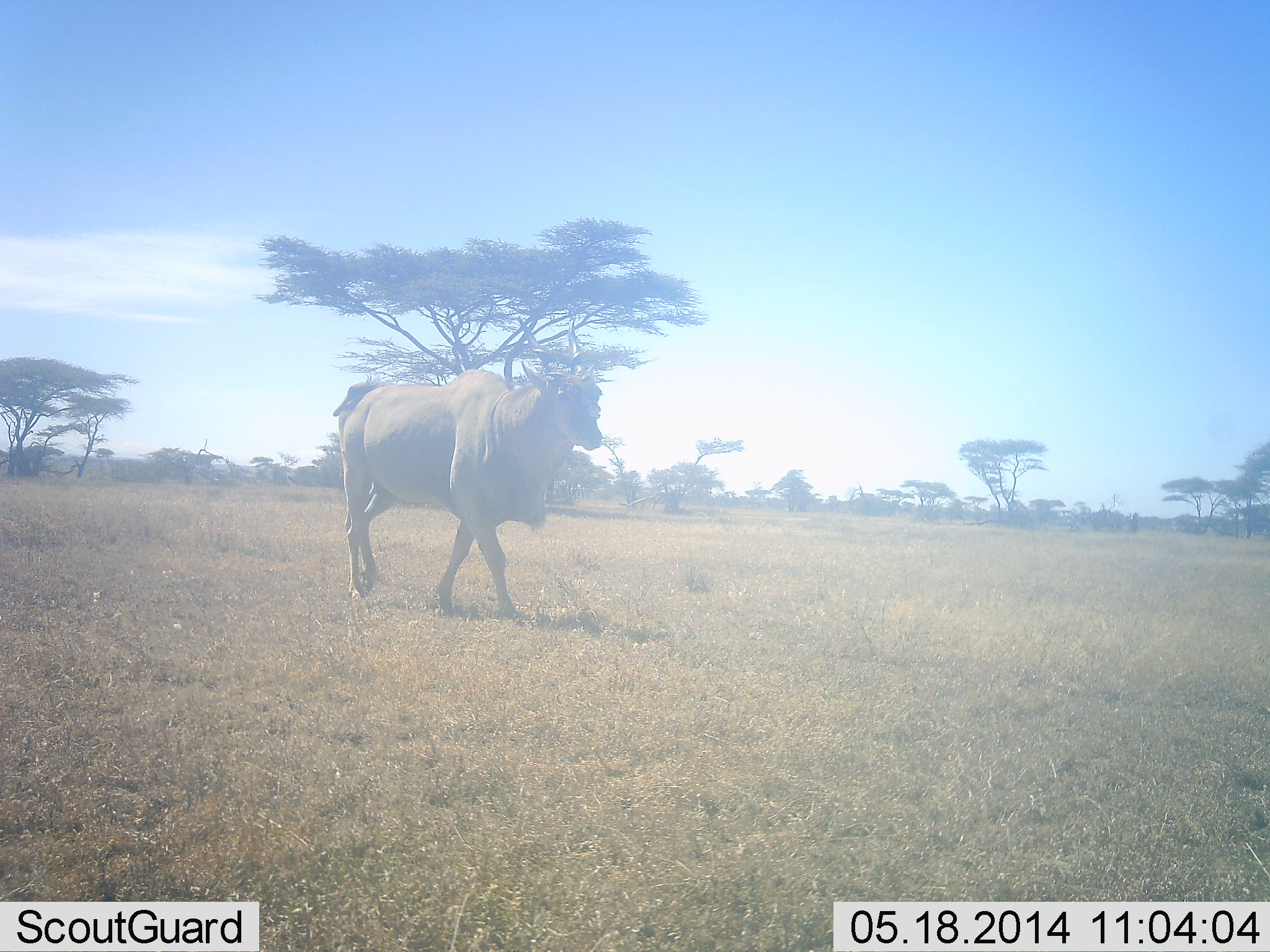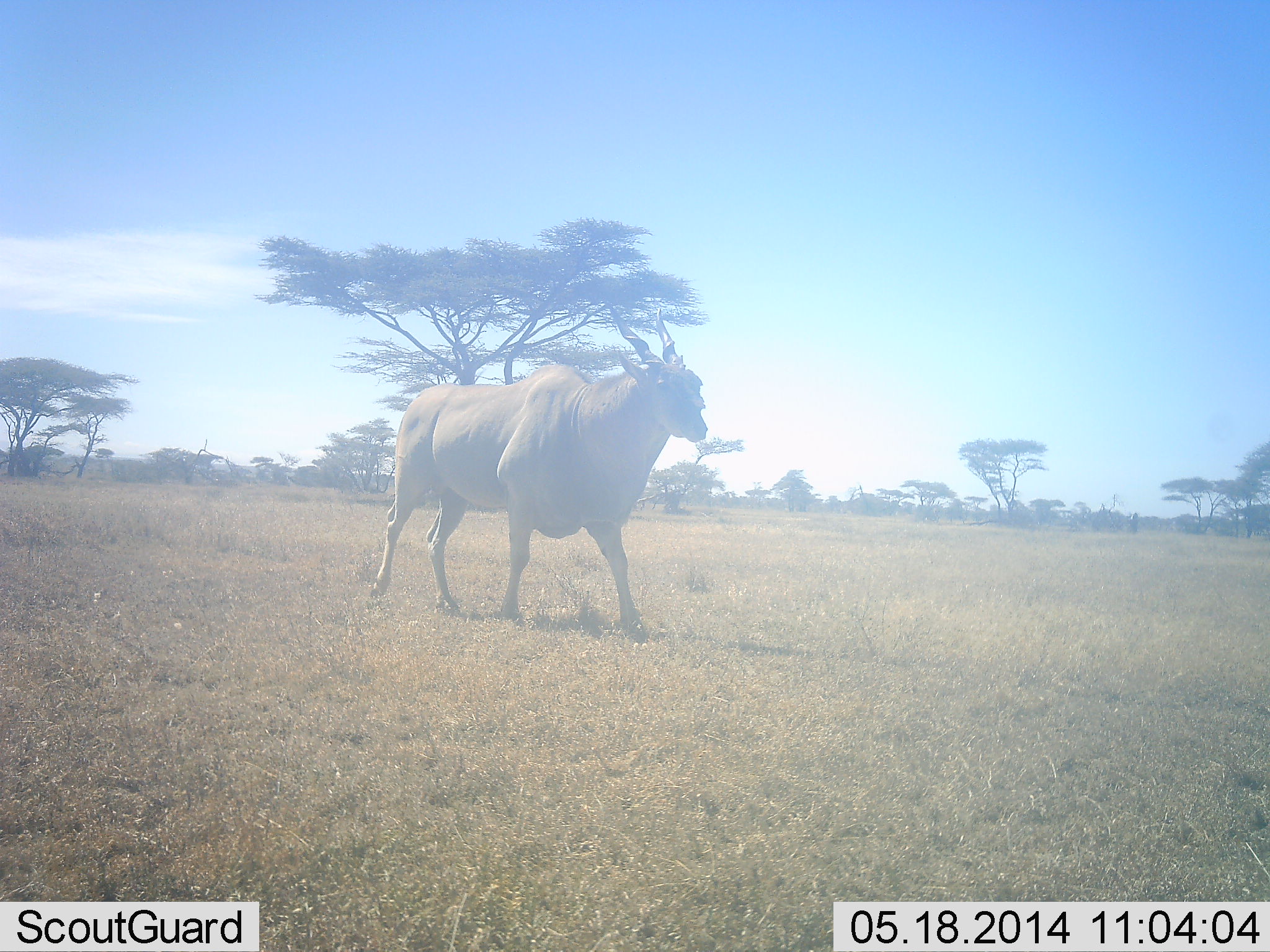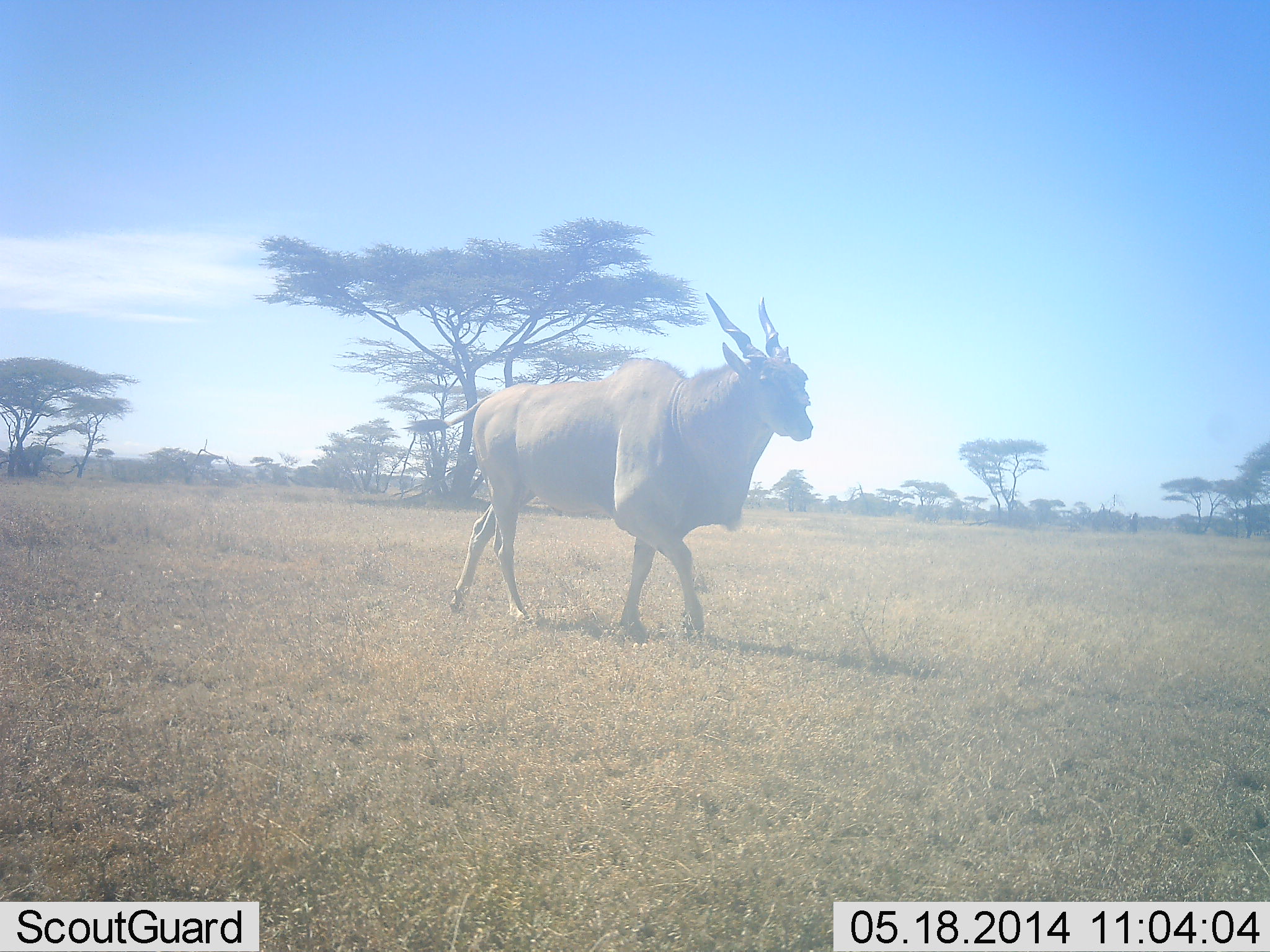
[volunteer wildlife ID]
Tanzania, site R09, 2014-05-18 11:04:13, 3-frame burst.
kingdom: Animalia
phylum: Chordata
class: Mammalia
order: Artiodactyla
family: Bovidae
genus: Tragelaphus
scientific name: Tragelaphus oryx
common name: eland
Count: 1.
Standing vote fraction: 10%.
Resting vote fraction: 0%.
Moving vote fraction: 100%.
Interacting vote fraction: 0%.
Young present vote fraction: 0%.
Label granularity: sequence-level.